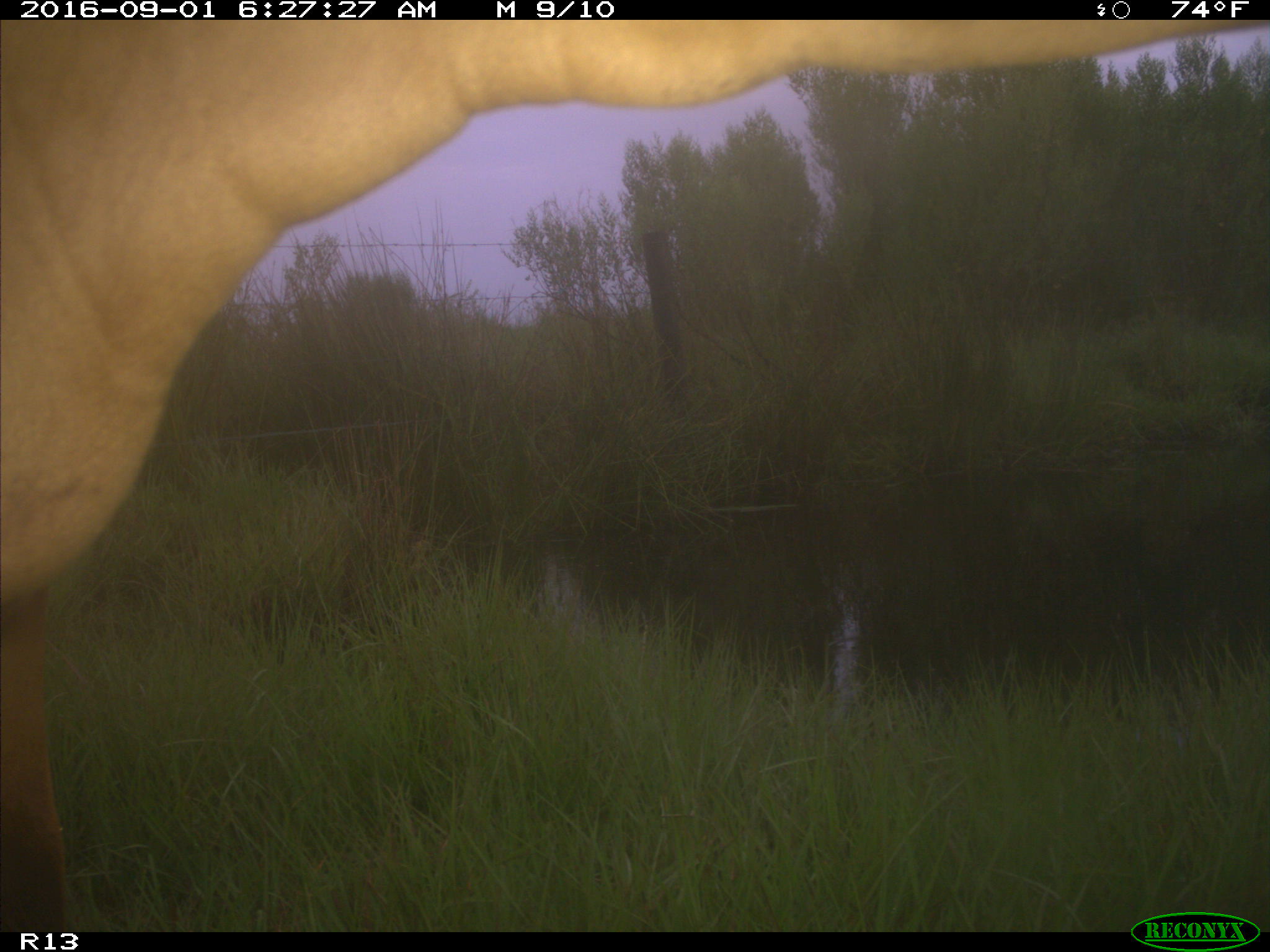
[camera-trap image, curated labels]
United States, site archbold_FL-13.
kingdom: Animalia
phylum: Chordata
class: Mammalia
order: Artiodactyla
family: Bovidae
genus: Bos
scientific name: Bos taurus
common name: domestic cow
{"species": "Bos taurus (domestic cow)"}